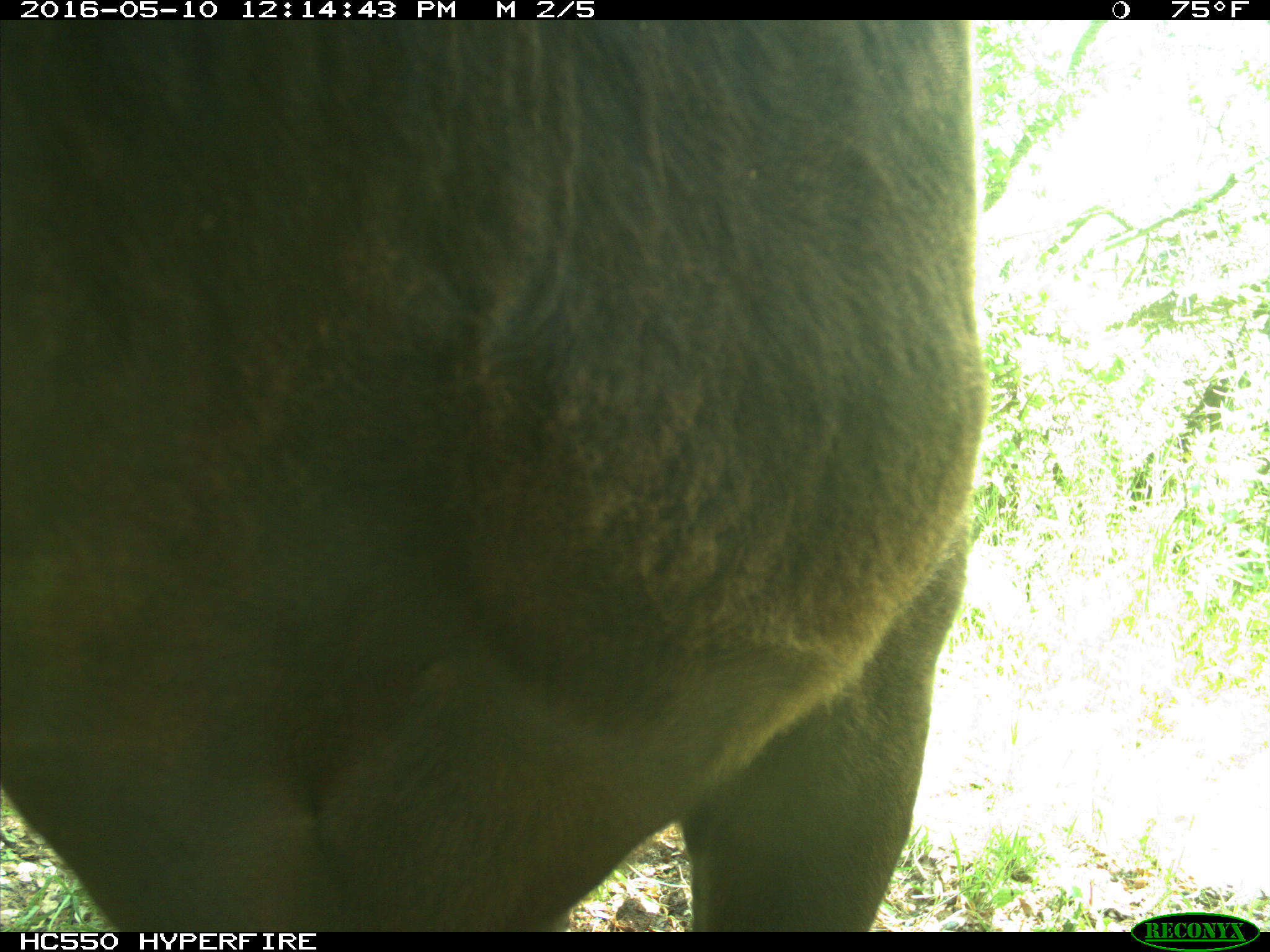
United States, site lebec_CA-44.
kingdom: Animalia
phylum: Chordata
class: Mammalia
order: Artiodactyla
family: Bovidae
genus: Bos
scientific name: Bos taurus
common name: domestic cow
Bos taurus (domestic cow).